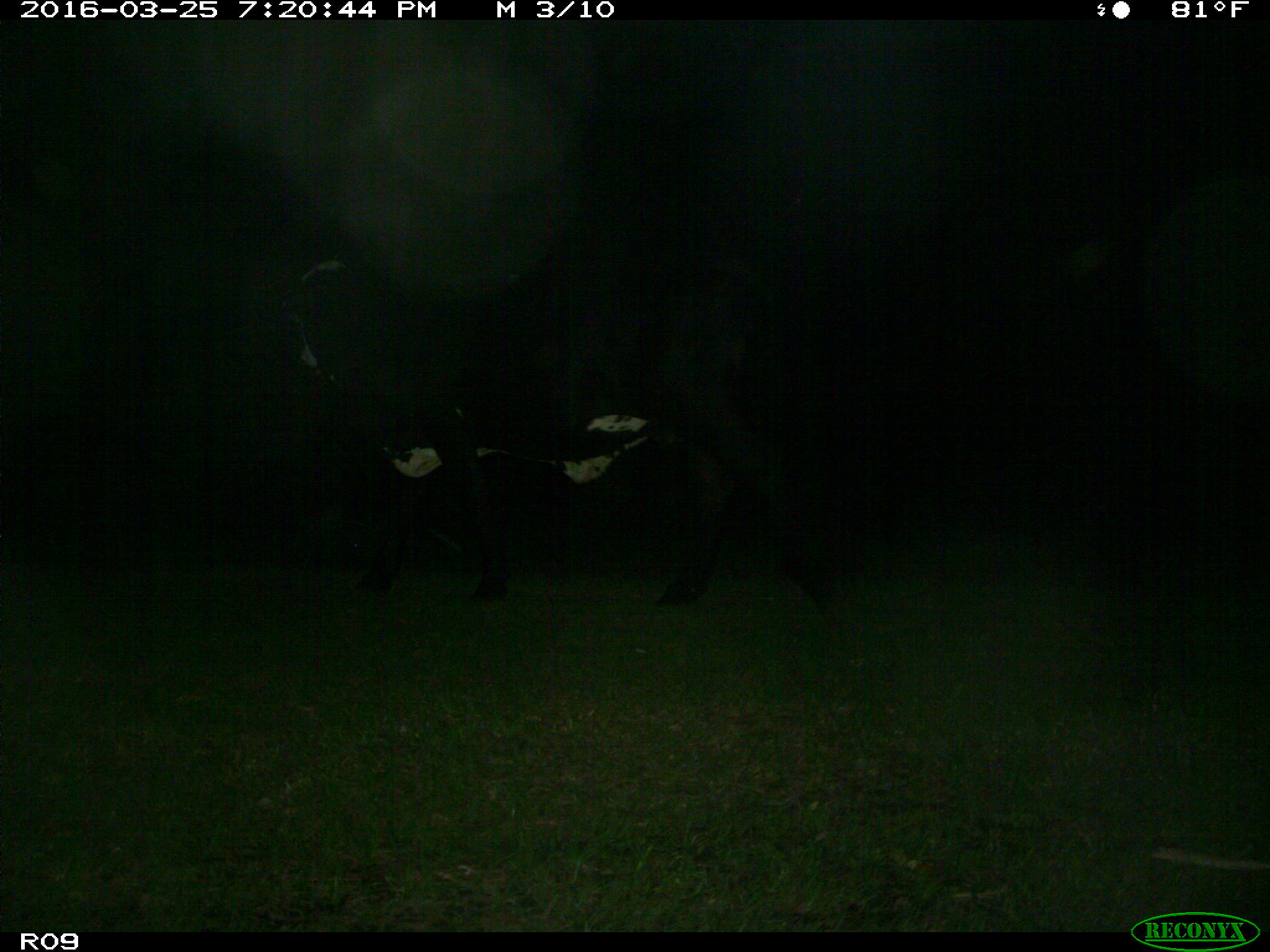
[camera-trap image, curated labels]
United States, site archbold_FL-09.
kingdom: Animalia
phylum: Chordata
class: Mammalia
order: Artiodactyla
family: Bovidae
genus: Bos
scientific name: Bos taurus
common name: domestic cow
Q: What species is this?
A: Bos taurus (domestic cow).